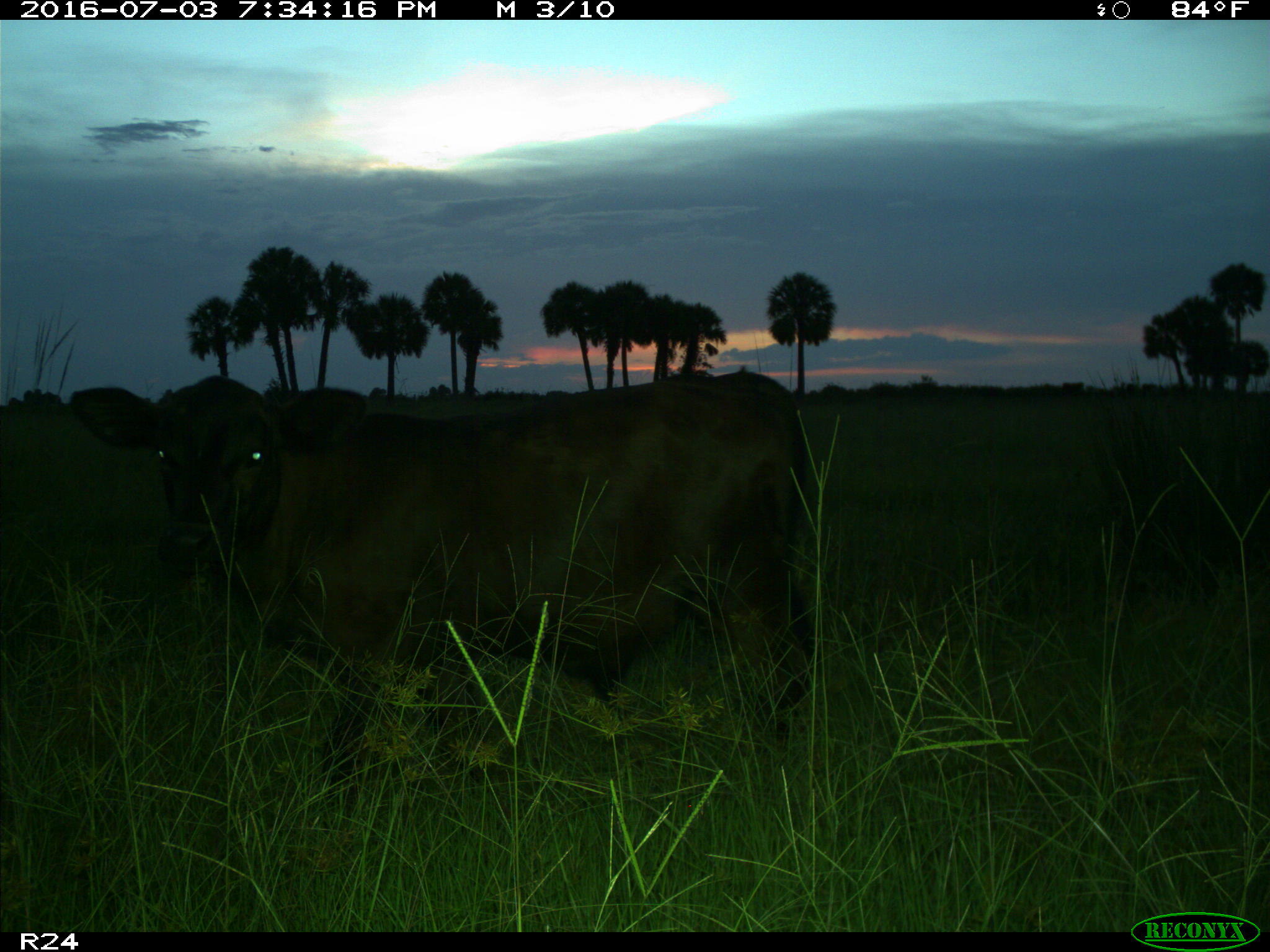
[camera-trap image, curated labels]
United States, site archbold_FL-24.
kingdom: Animalia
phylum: Chordata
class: Mammalia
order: Artiodactyla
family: Bovidae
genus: Bos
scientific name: Bos taurus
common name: domestic cow